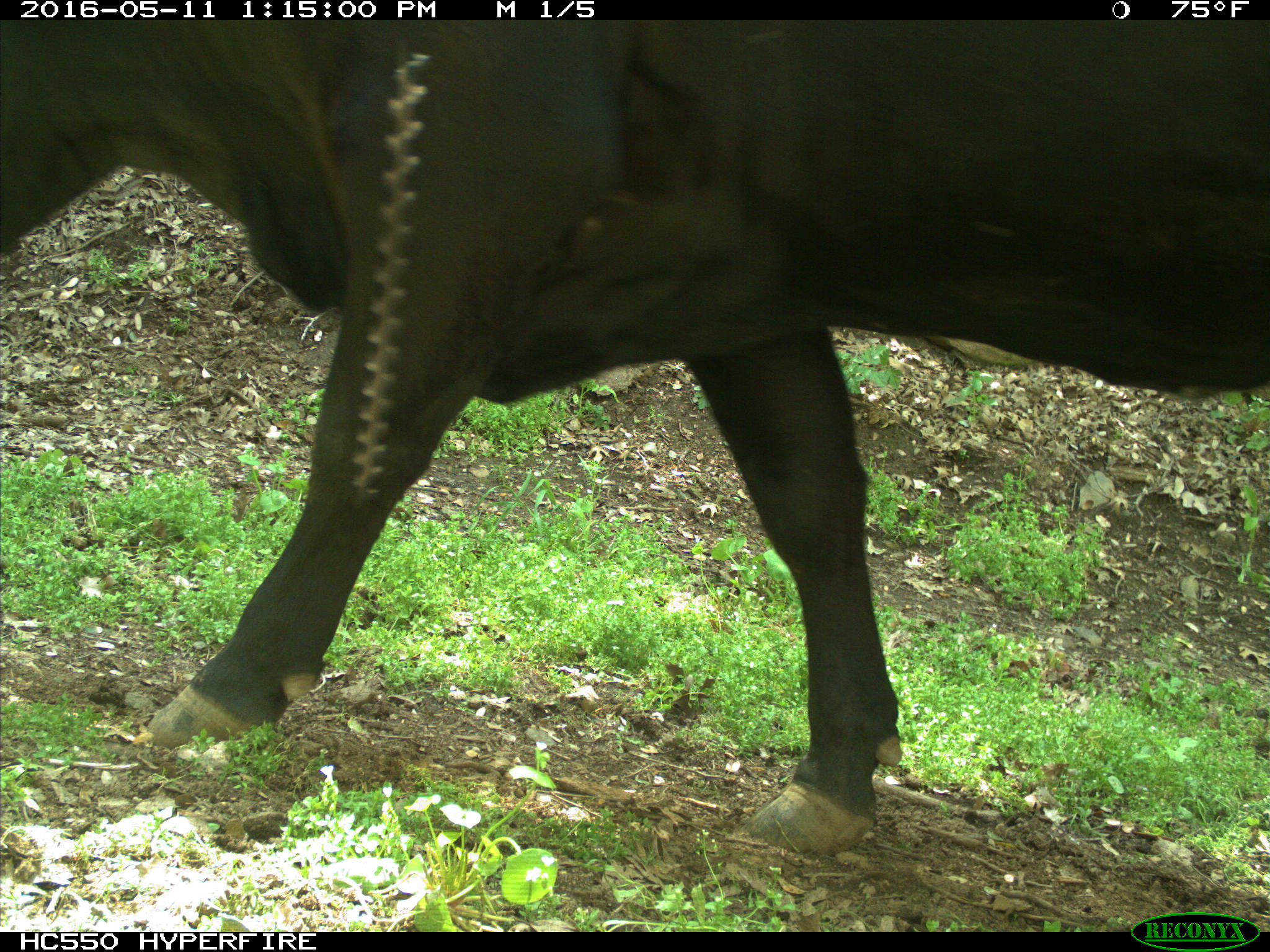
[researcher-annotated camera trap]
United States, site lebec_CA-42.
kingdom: Animalia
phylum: Chordata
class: Mammalia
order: Artiodactyla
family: Bovidae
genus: Bos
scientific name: Bos taurus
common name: domestic cow